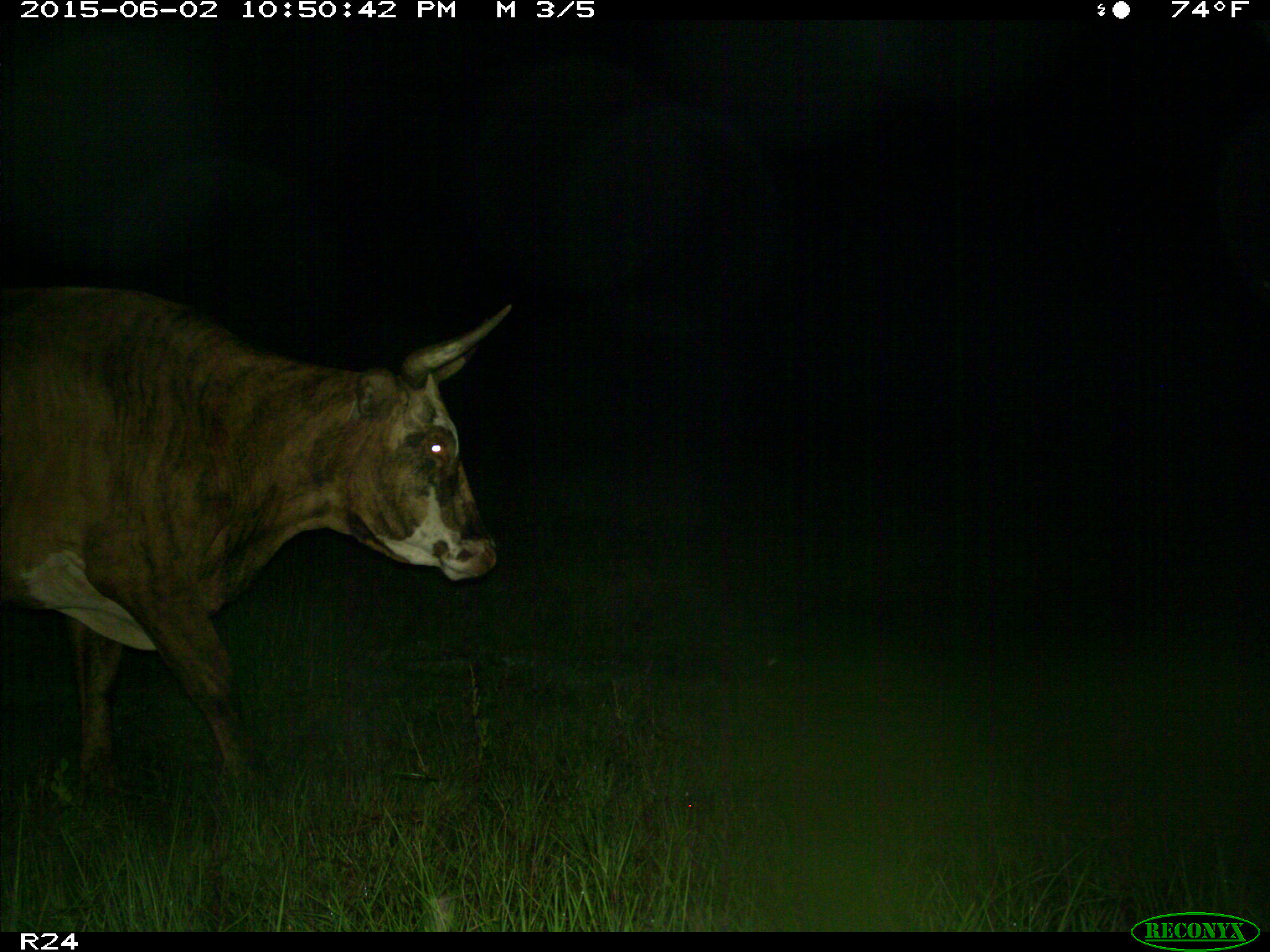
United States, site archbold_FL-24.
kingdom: Animalia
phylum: Chordata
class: Mammalia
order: Artiodactyla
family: Bovidae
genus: Bos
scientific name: Bos taurus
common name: domestic cow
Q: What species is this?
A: Bos taurus (domestic cow).